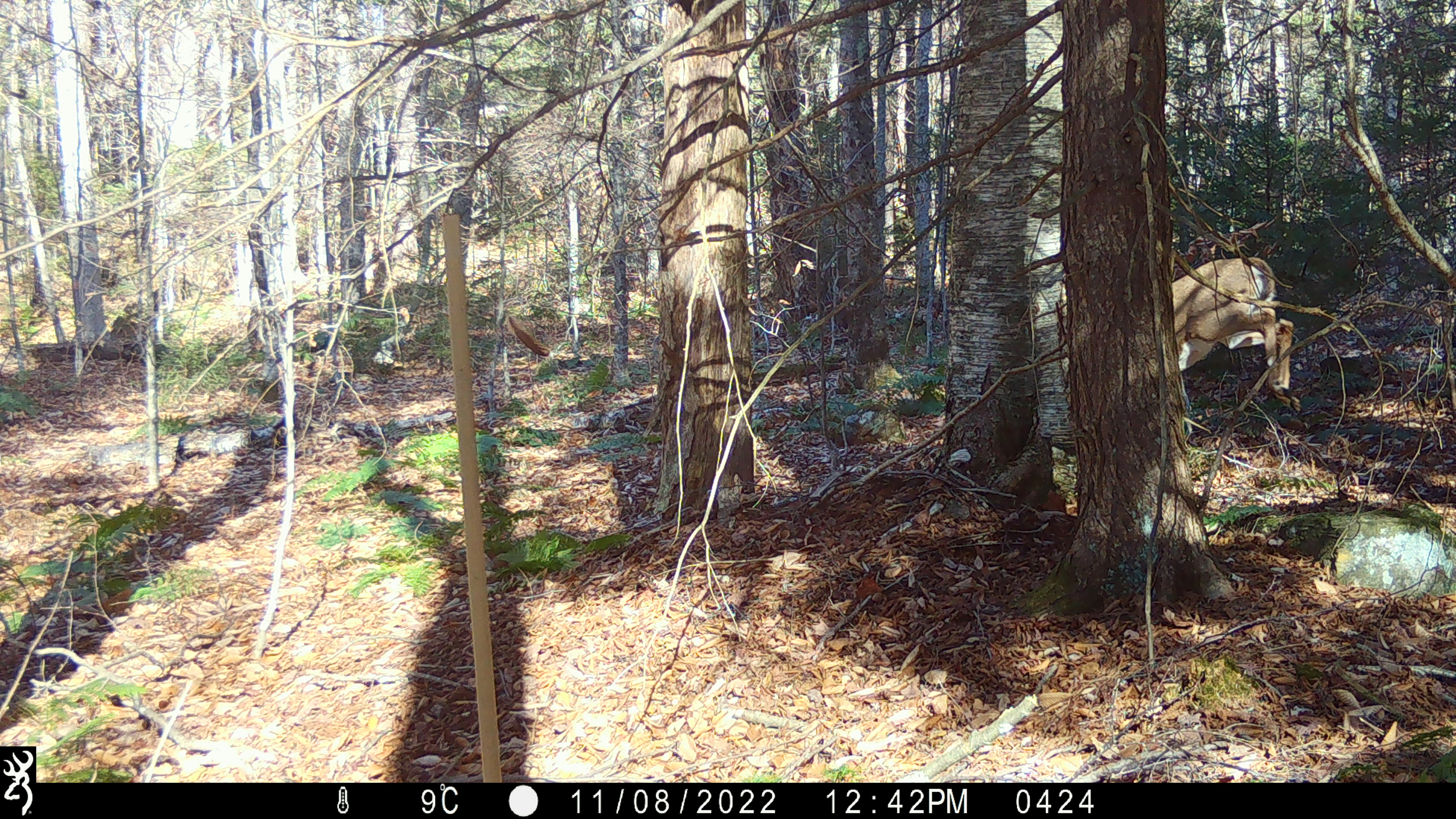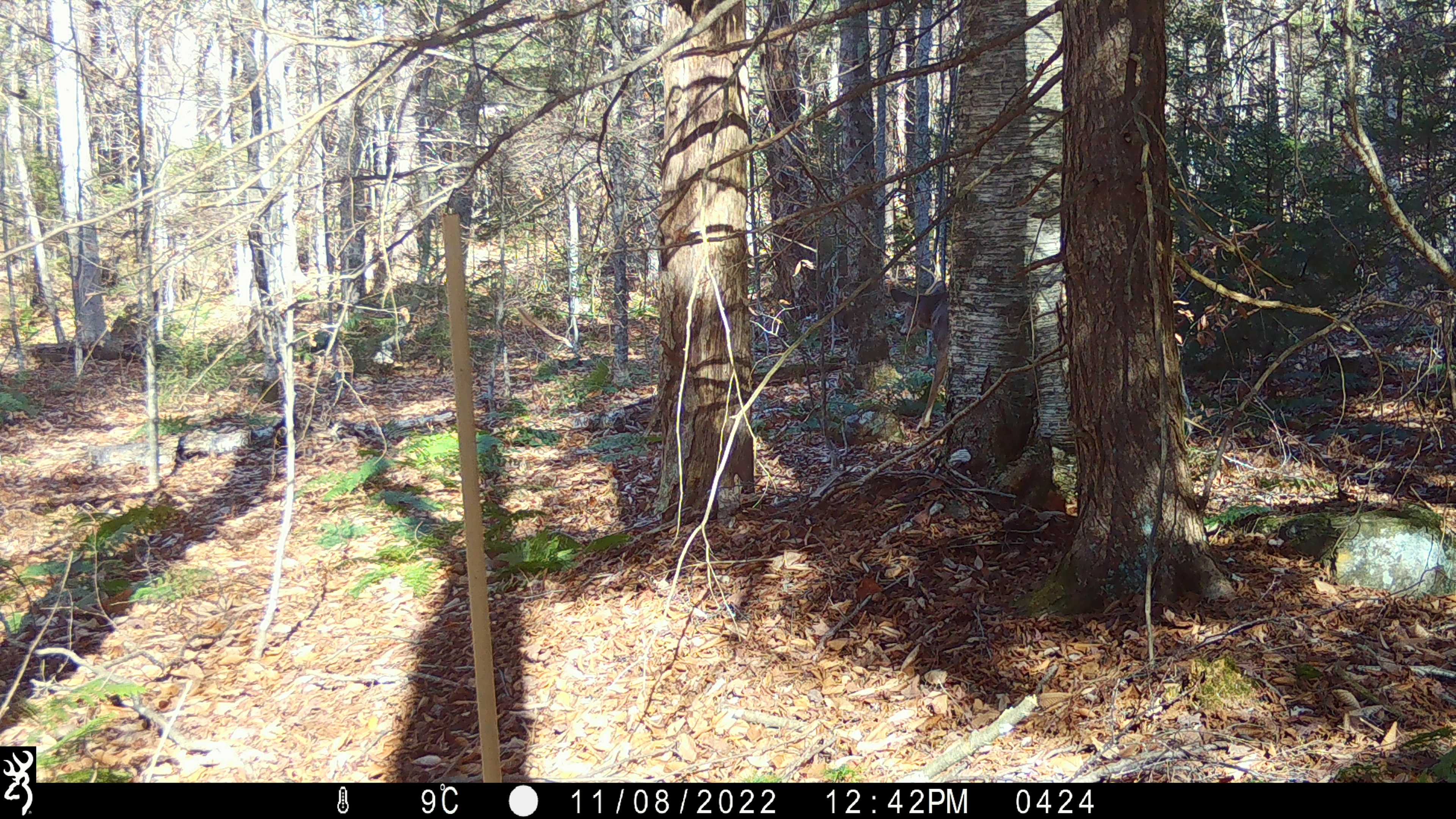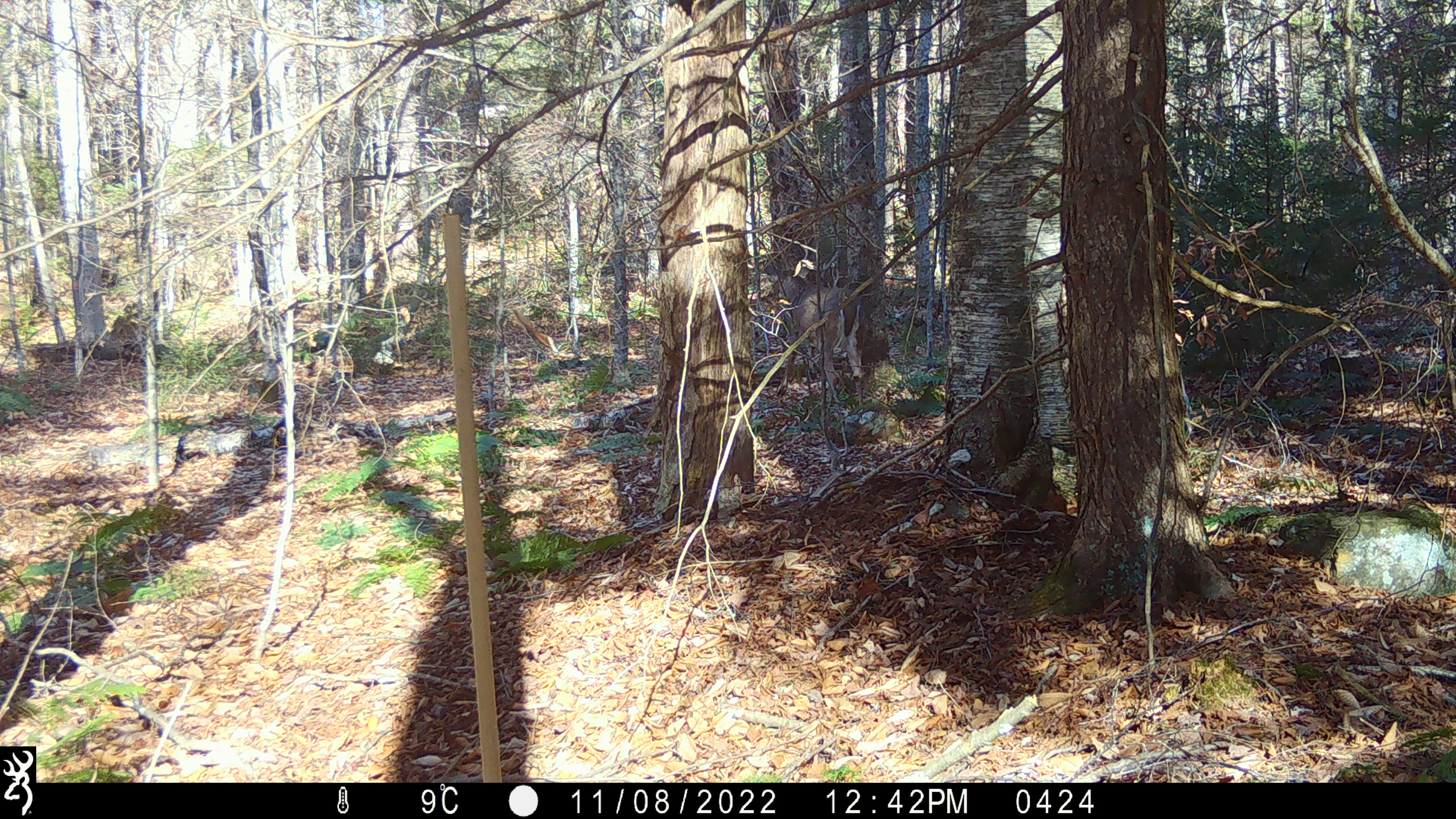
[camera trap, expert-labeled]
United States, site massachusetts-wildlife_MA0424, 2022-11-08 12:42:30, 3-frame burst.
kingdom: Animalia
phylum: Chordata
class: Mammalia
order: Artiodactyla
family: Cervidae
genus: Odocoileus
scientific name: Odocoileus virginianus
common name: white-tailed deer